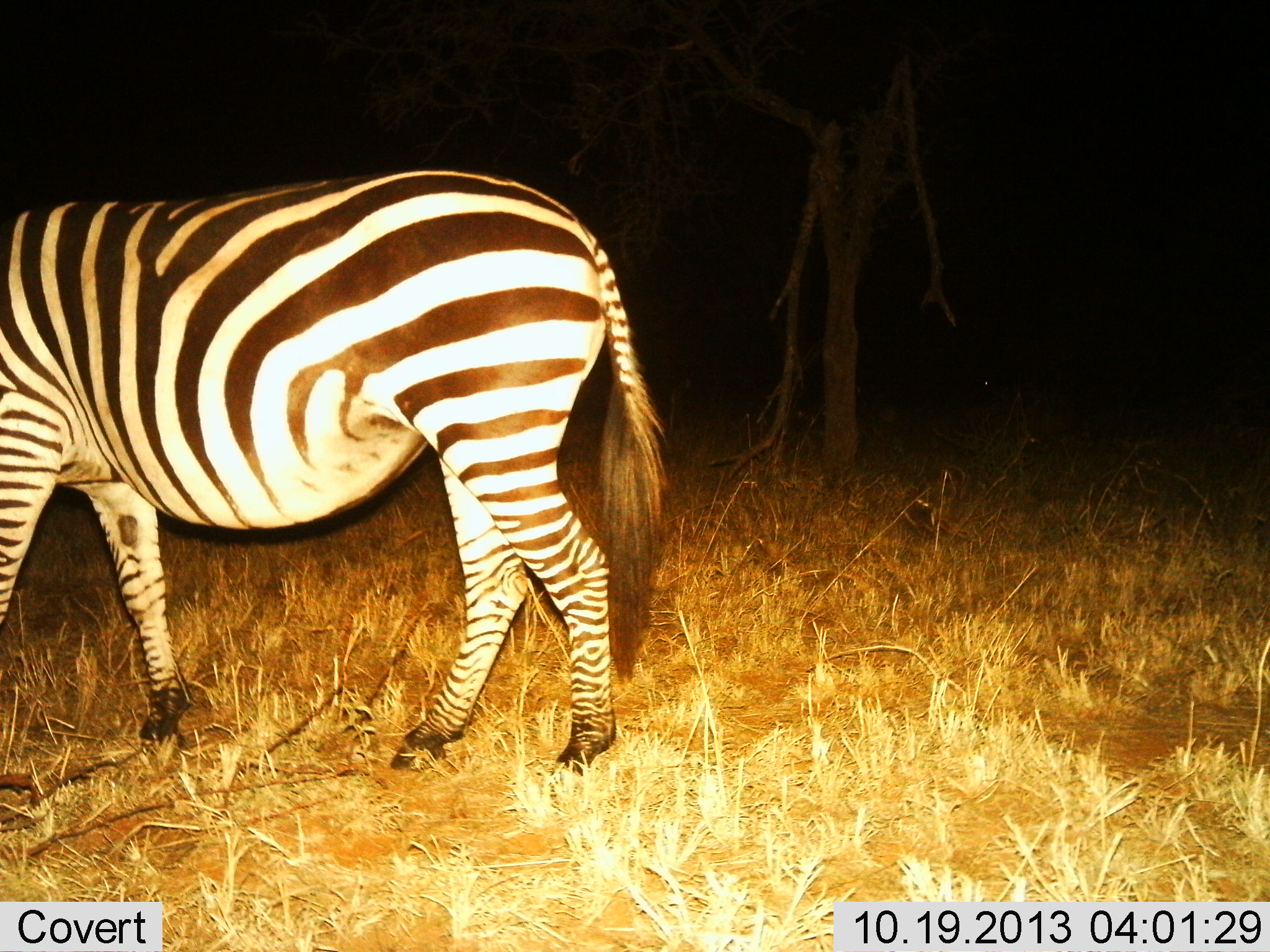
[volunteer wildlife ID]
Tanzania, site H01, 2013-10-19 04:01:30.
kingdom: Animalia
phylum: Chordata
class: Mammalia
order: Perissodactyla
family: Equidae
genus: Equus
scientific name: Equus quagga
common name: plains zebra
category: zebra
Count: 1.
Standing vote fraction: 40%.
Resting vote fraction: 0%.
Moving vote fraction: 60%.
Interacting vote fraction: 0%.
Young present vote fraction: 0%.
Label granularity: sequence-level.